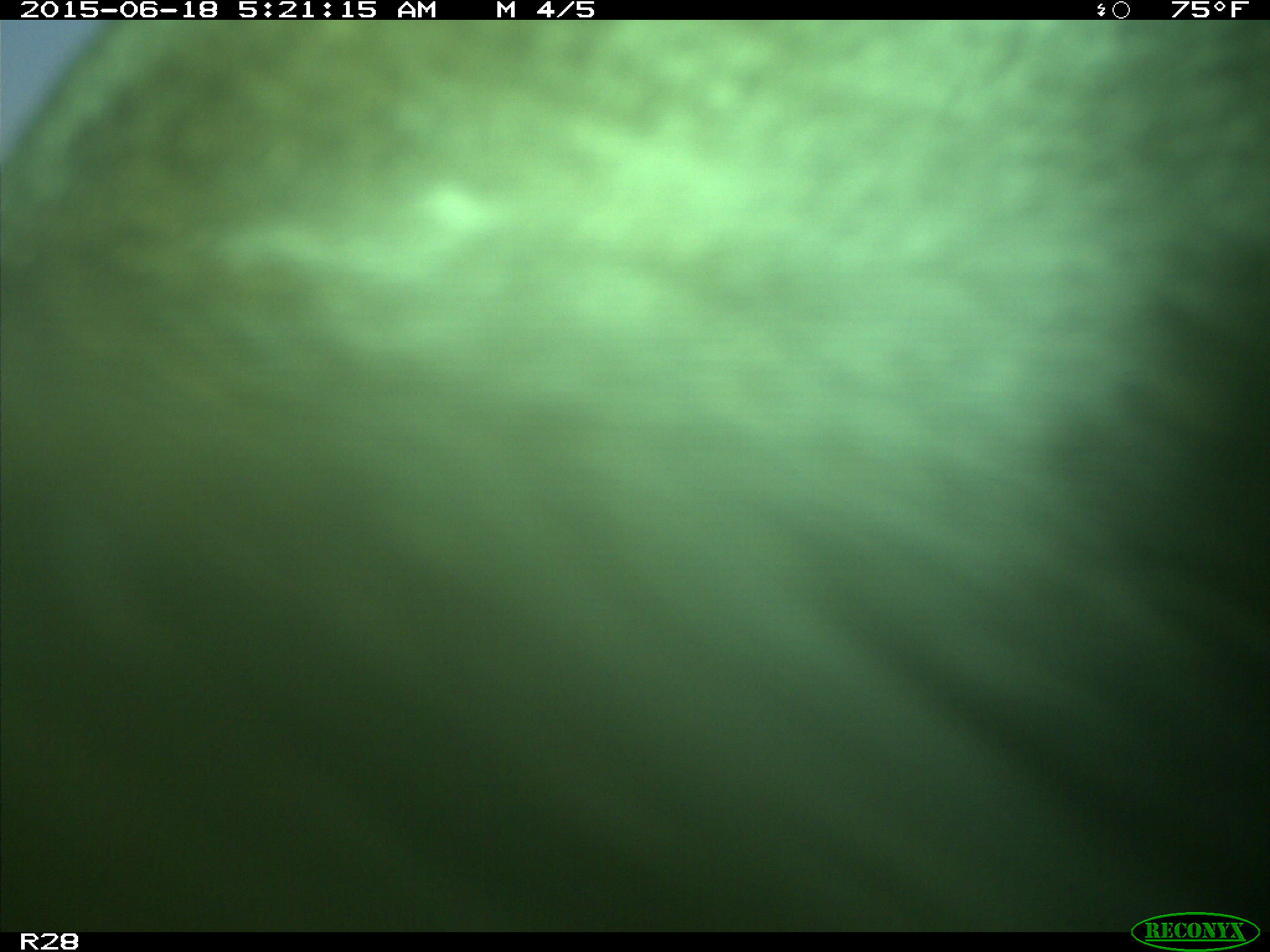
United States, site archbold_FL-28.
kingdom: Animalia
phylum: Chordata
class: Mammalia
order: Artiodactyla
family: Bovidae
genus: Bos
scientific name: Bos taurus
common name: domestic cow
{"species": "Bos taurus (domestic cow)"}